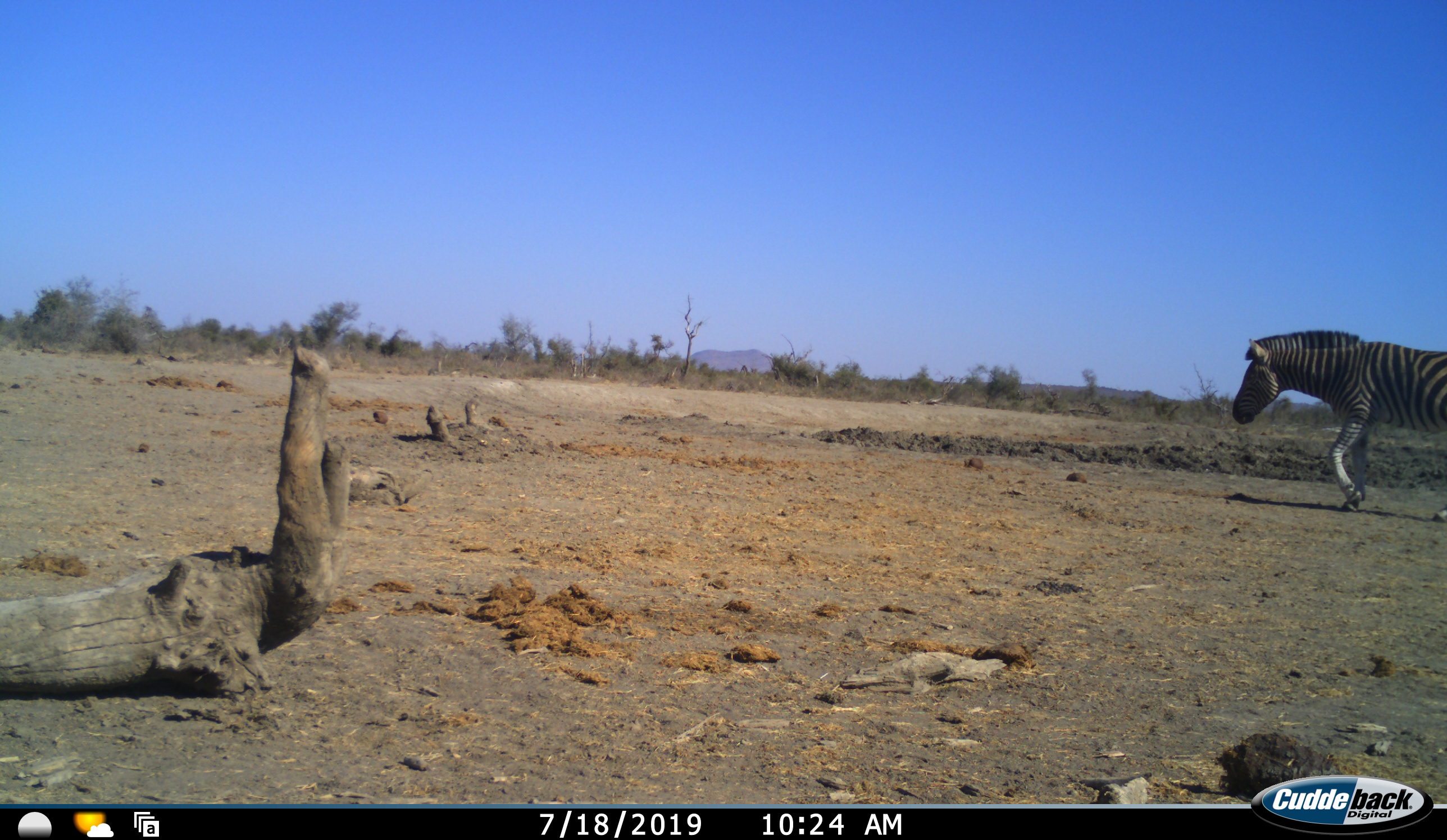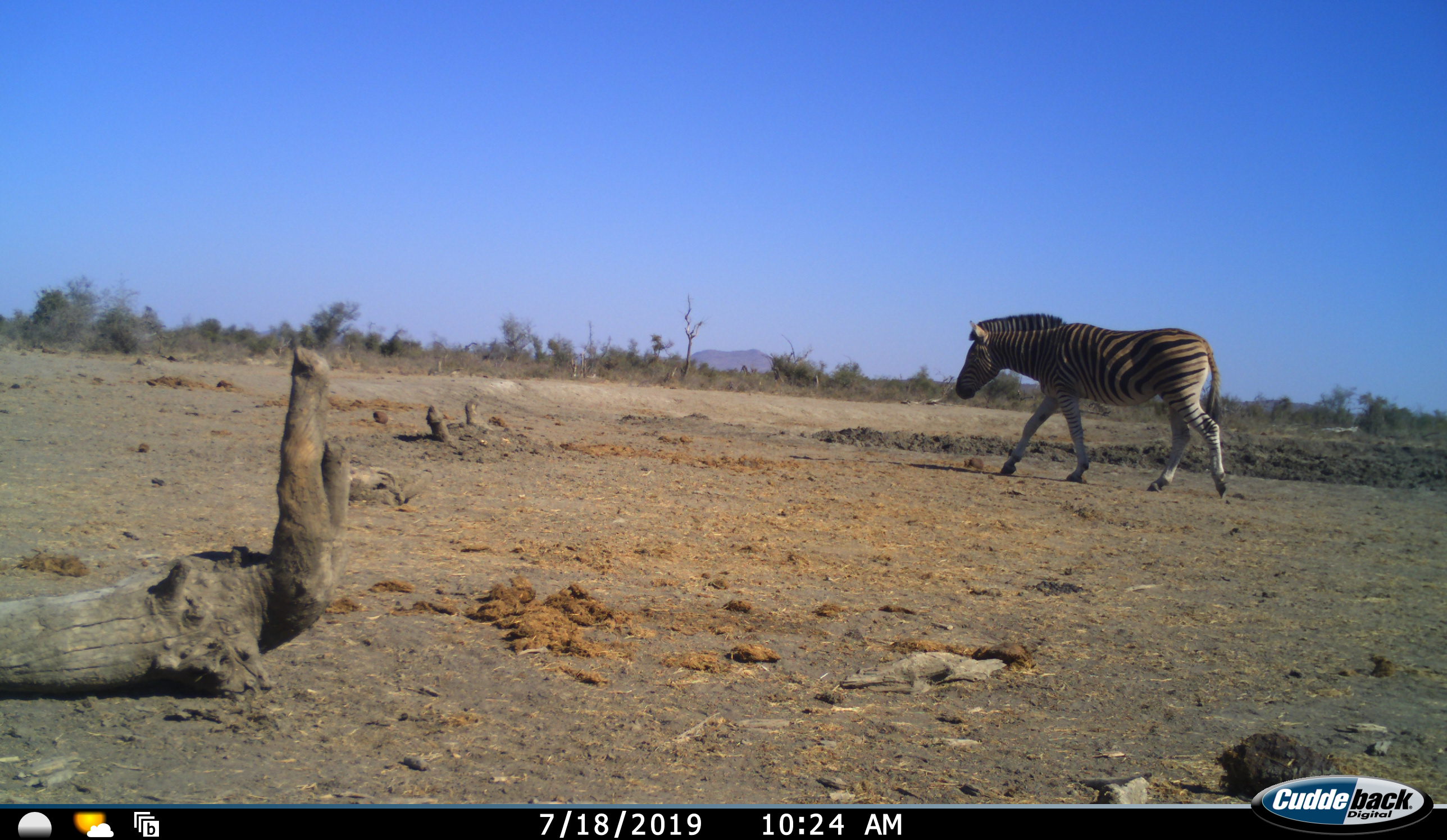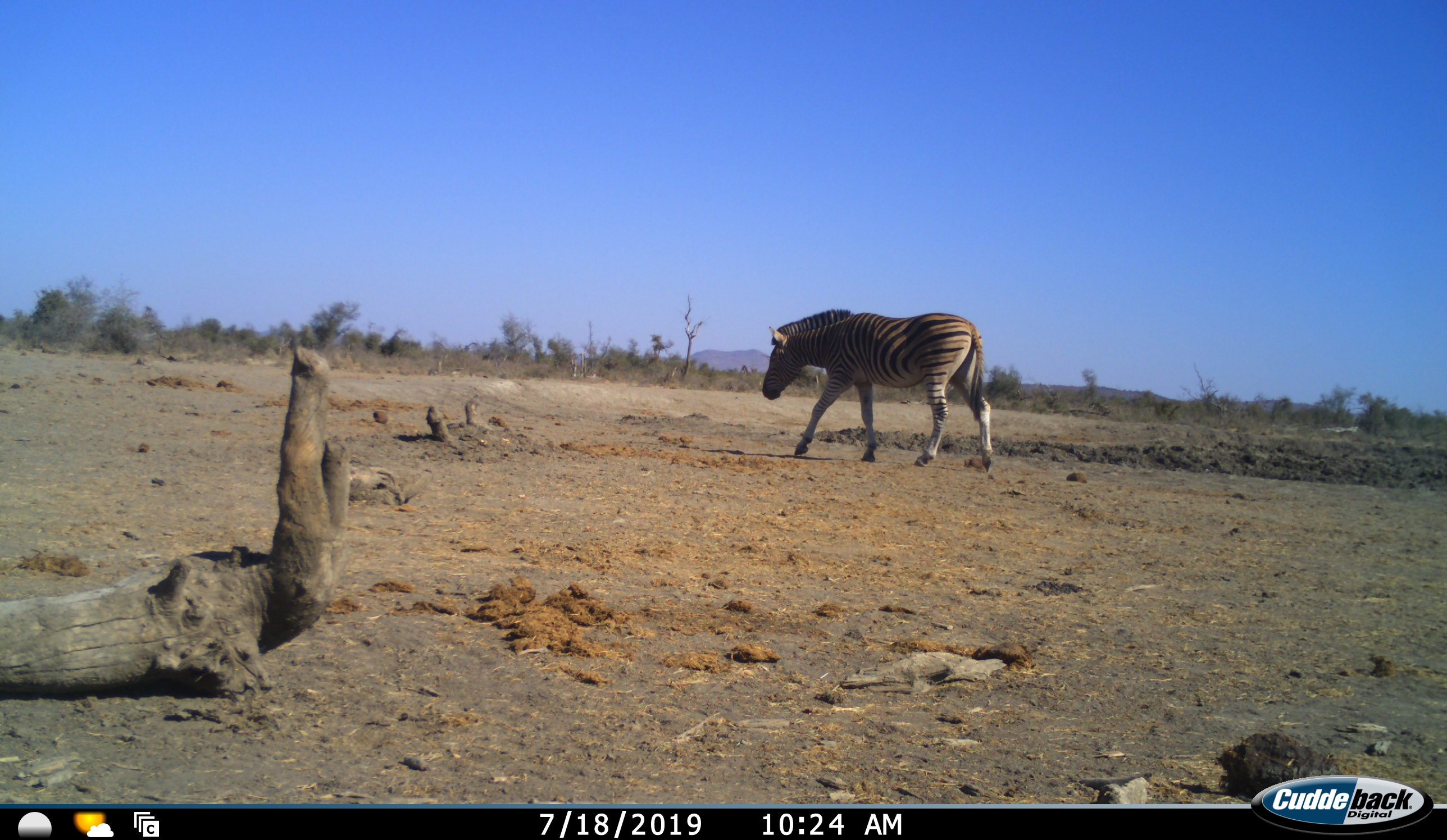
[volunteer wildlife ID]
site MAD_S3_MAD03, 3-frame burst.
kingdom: Animalia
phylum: Chordata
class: Mammalia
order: Perissodactyla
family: Equidae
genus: Equus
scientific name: Equus quagga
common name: plains zebra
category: zebraplains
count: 1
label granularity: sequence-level